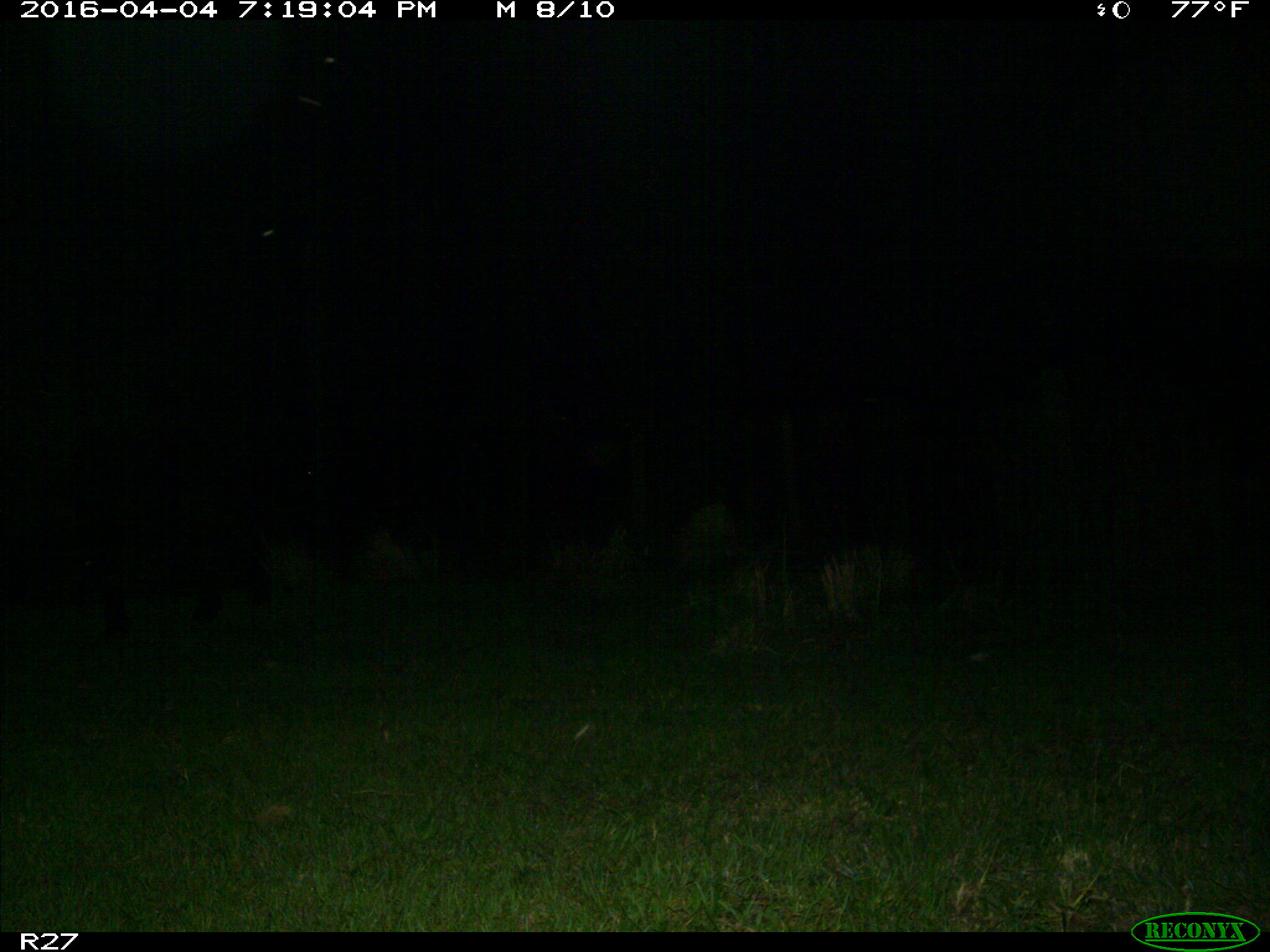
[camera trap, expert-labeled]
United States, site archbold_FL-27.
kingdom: Animalia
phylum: Chordata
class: Mammalia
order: Artiodactyla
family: Bovidae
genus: Bos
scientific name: Bos taurus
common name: domestic cow